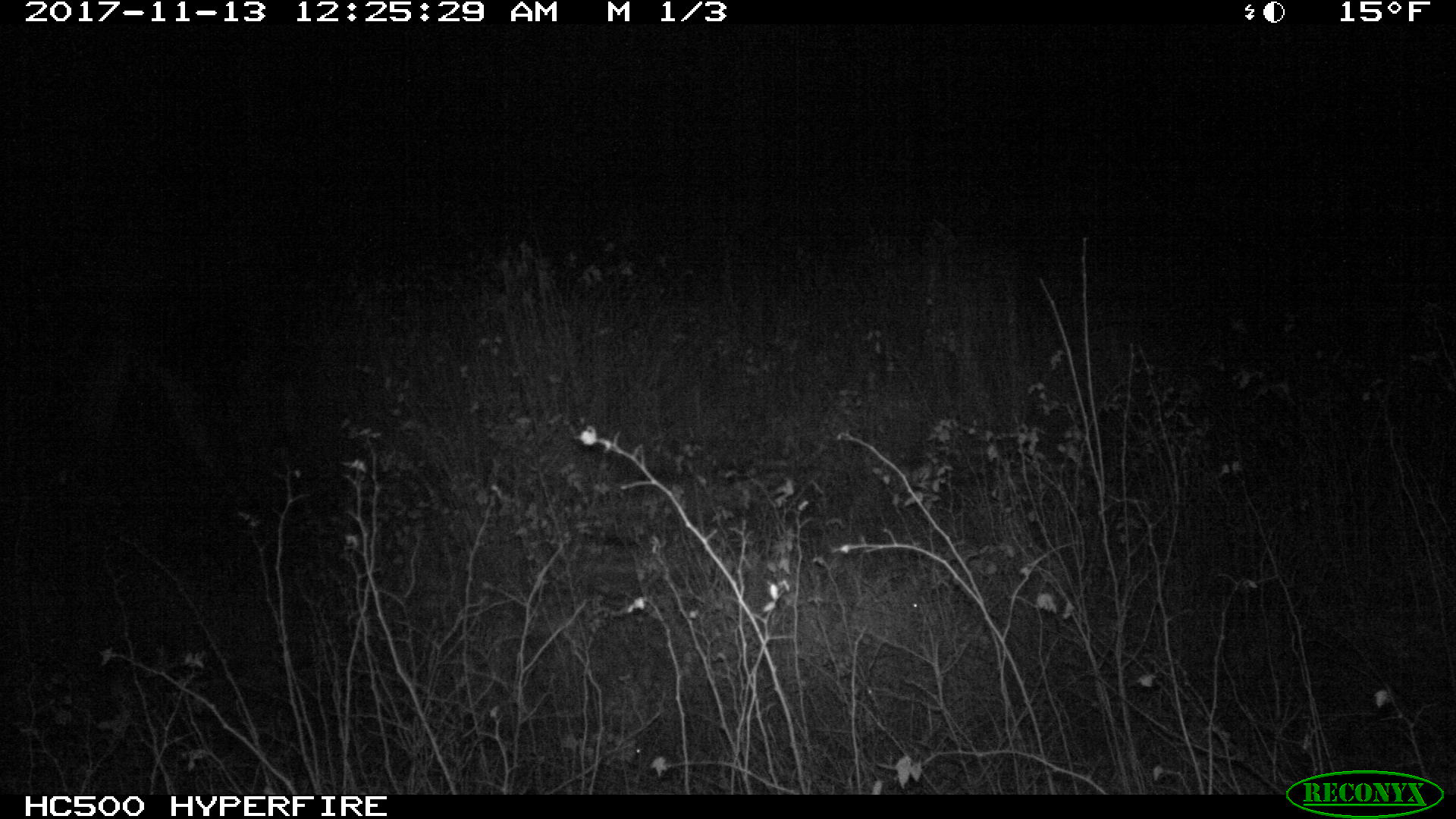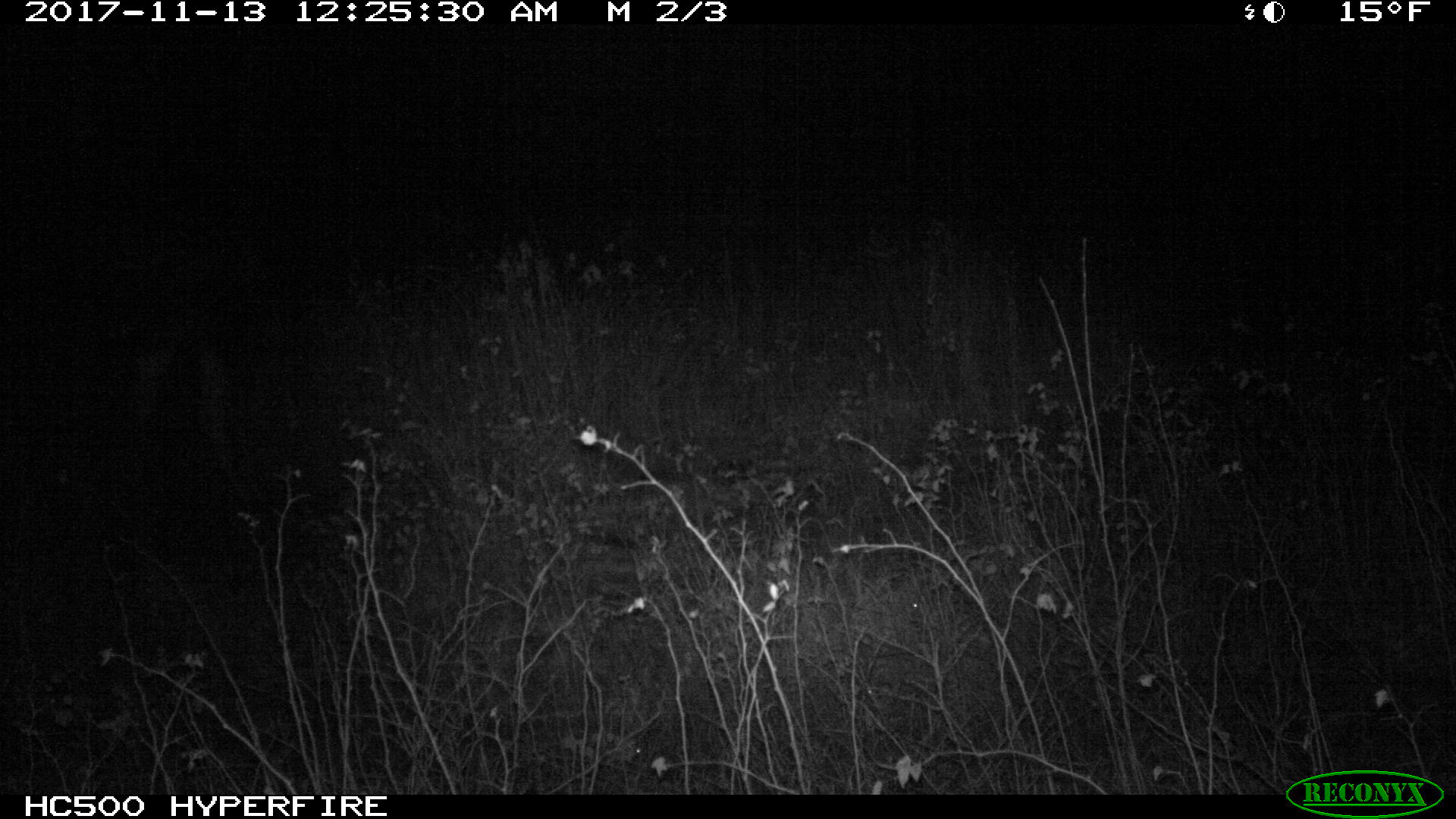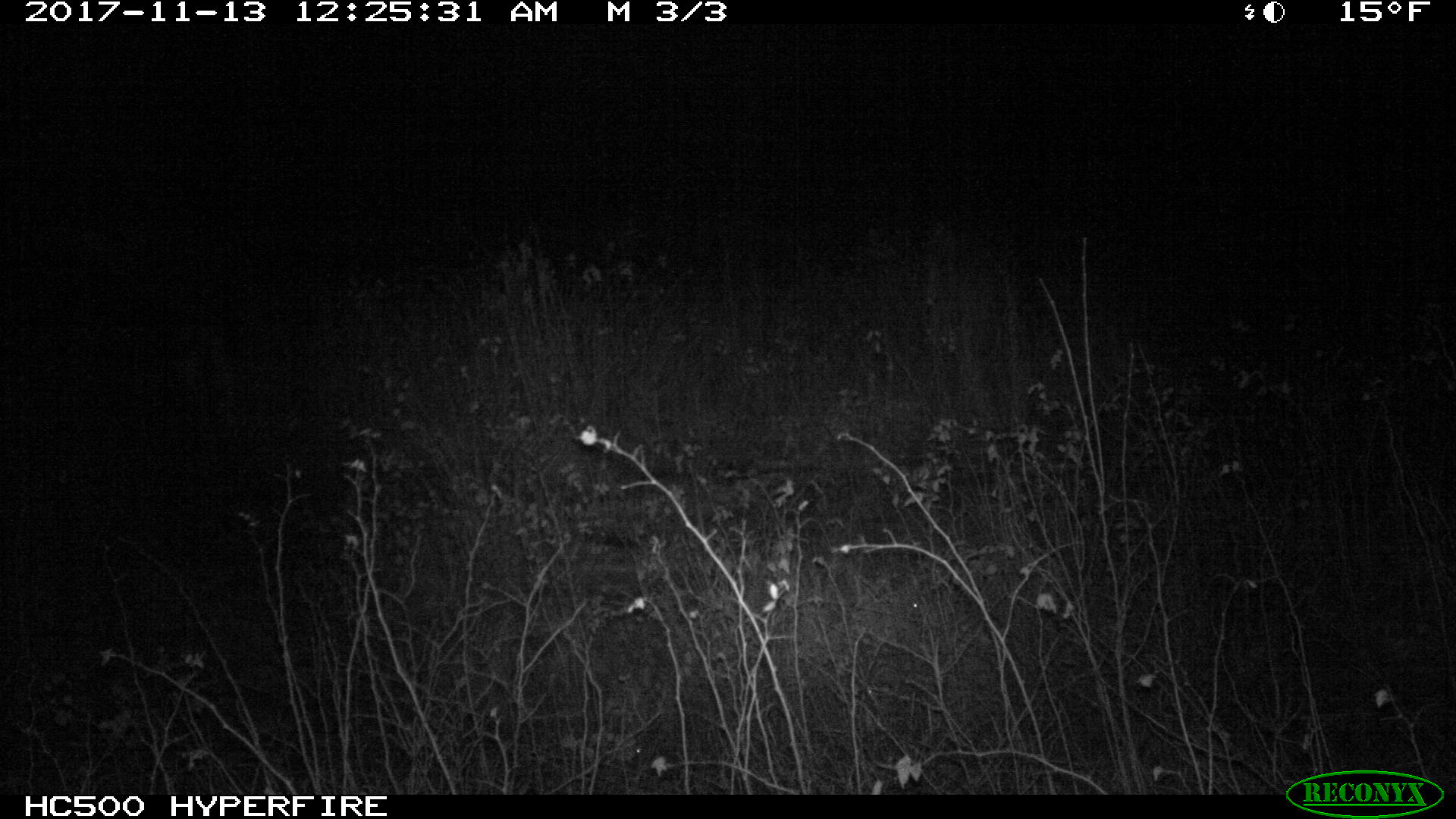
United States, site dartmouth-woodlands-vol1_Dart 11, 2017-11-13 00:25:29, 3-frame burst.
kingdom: Animalia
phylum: Chordata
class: Mammalia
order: Artiodactyla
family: Cervidae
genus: Alces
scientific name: Alces alces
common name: moose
Moose (Alces alces).